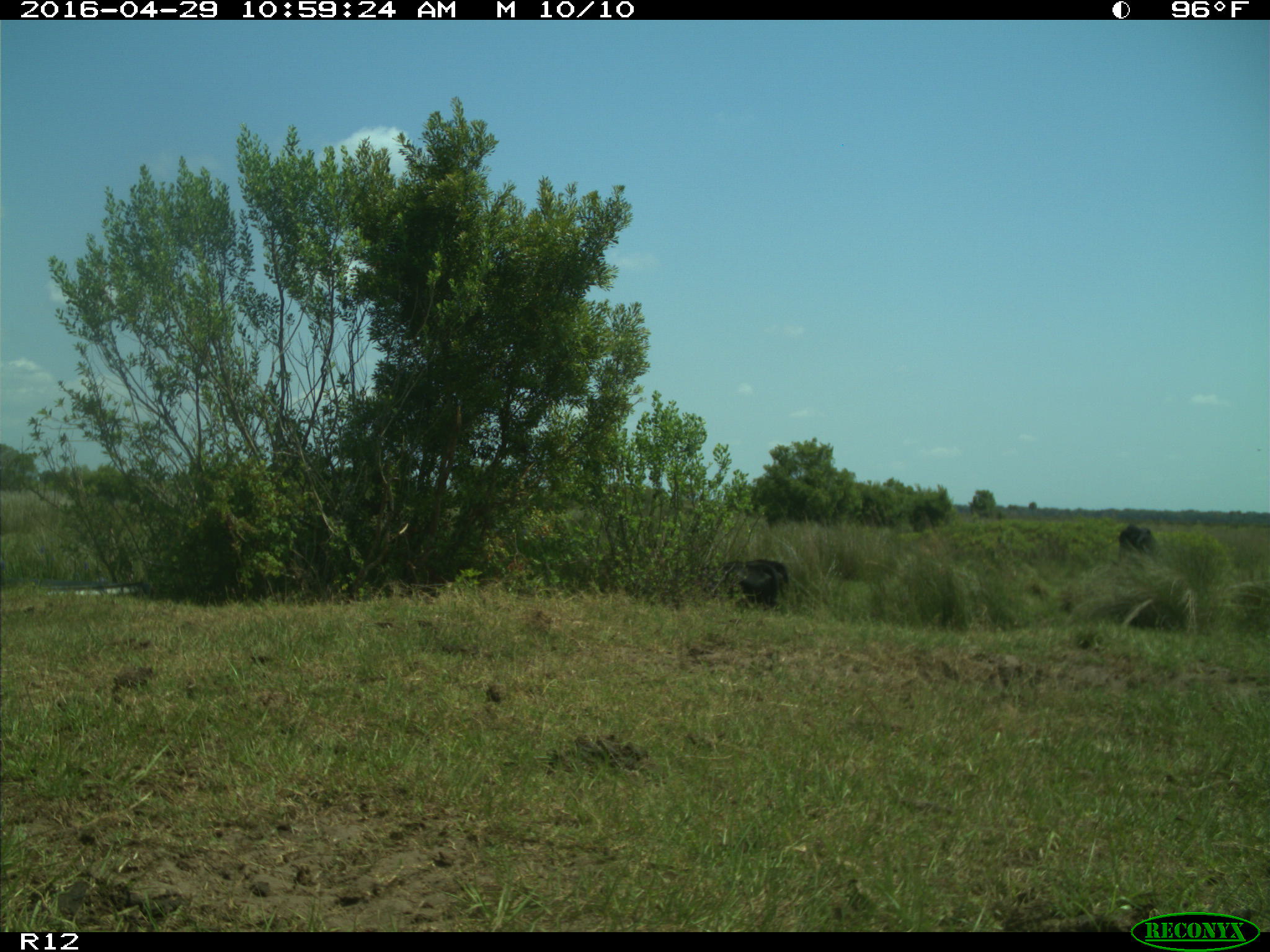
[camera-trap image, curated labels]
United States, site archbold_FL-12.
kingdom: Animalia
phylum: Chordata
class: Mammalia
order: Artiodactyla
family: Bovidae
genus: Bos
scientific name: Bos taurus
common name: domestic cow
Bos taurus (domestic cow).